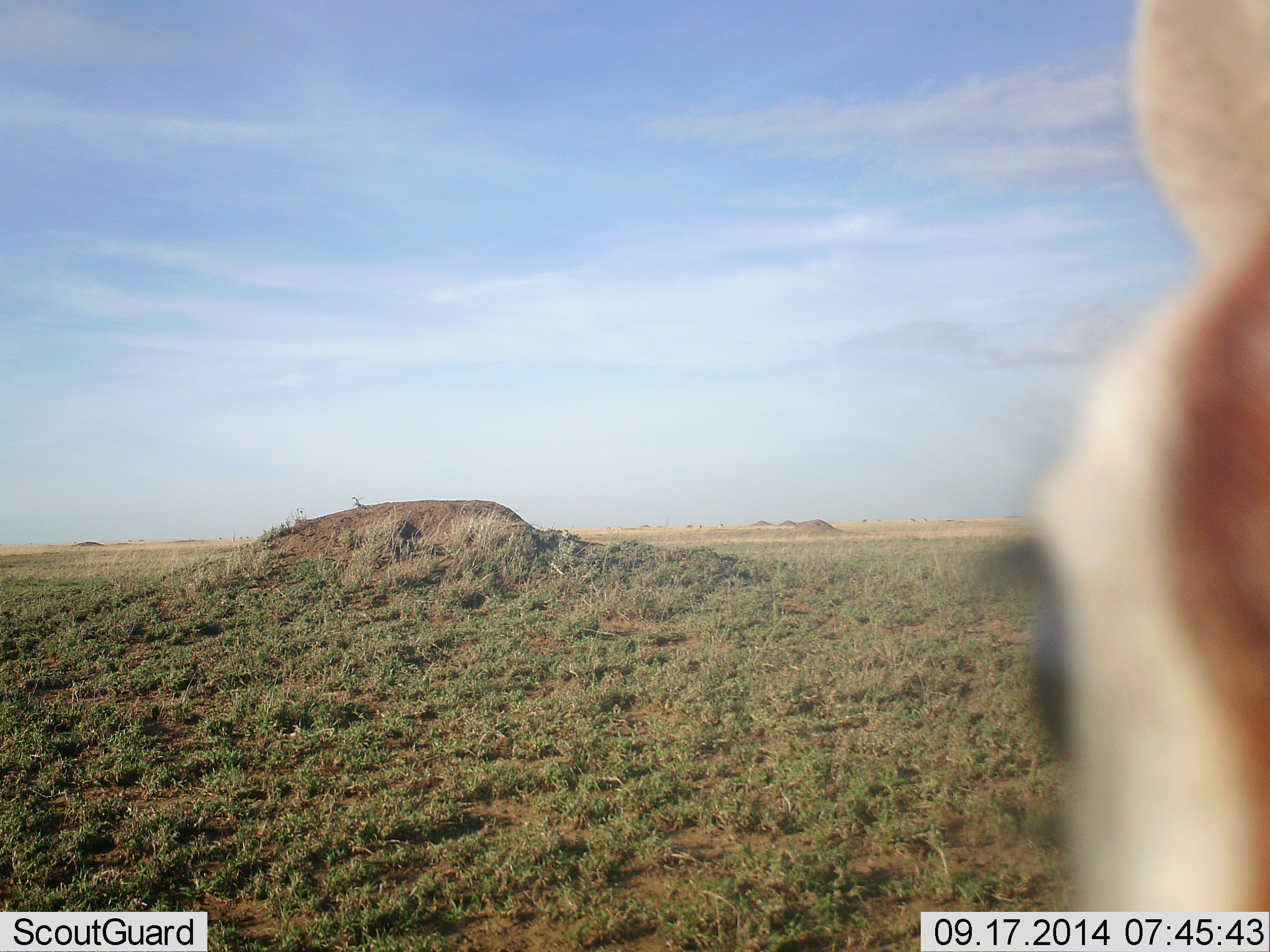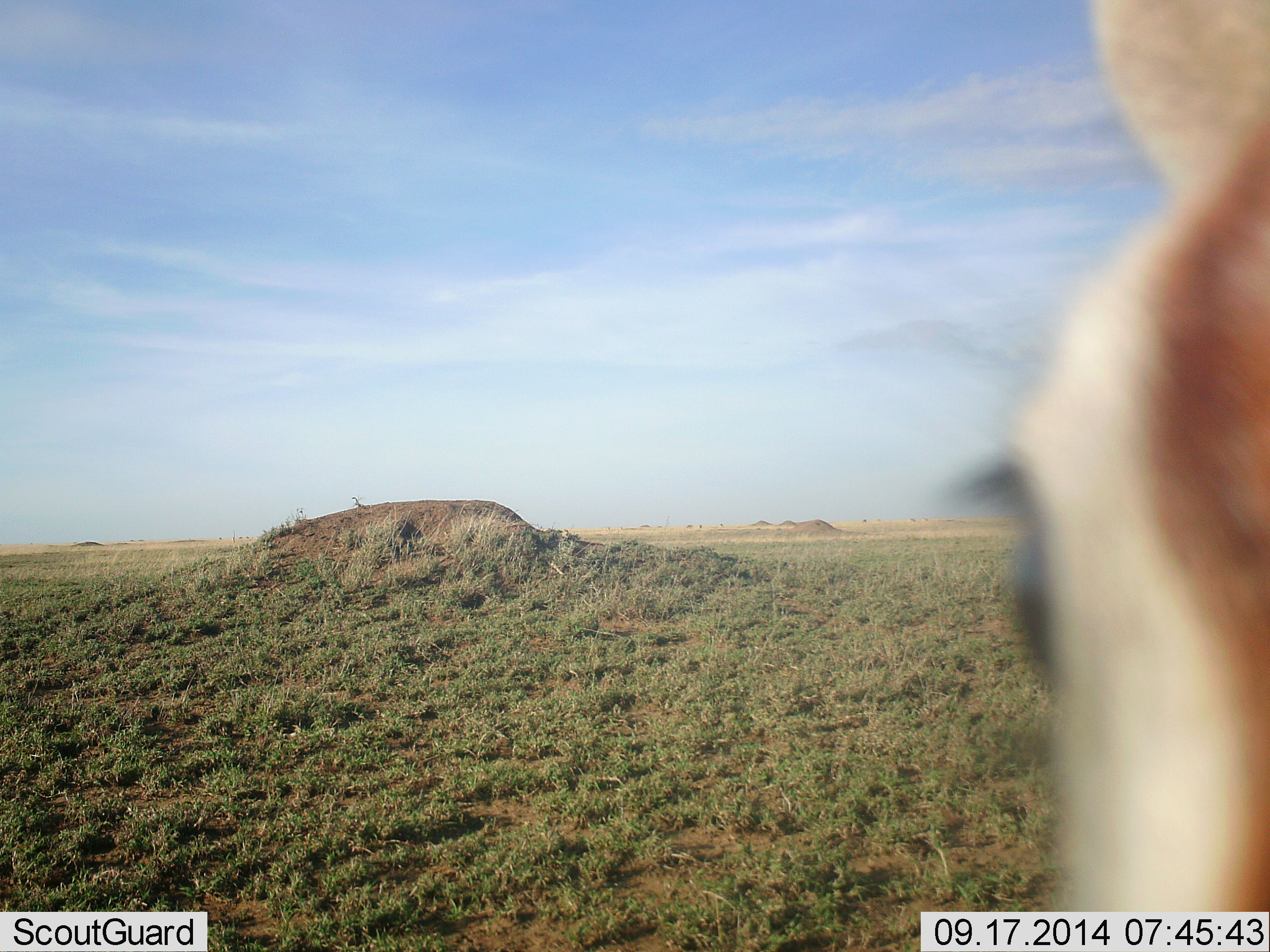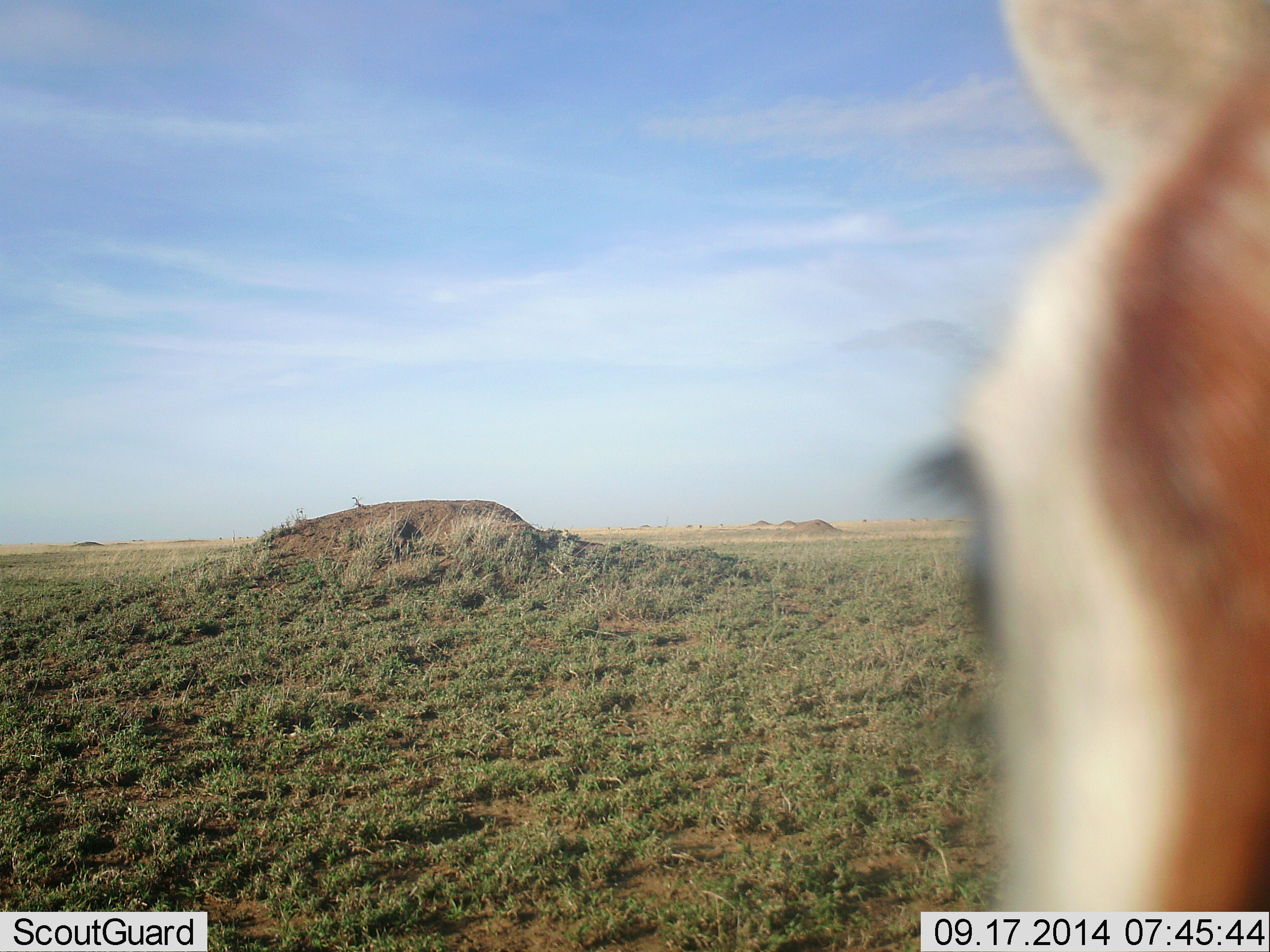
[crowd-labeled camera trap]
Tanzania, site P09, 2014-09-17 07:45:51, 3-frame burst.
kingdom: Animalia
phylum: Chordata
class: Mammalia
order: Artiodactyla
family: Bovidae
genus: Eudorcas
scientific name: Eudorcas thomsonii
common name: thomson's gazelle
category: gazellethomsons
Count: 1.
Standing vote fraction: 90%.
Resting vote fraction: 0%.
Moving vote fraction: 20%.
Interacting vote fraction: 0%.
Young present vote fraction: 0%.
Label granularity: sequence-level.